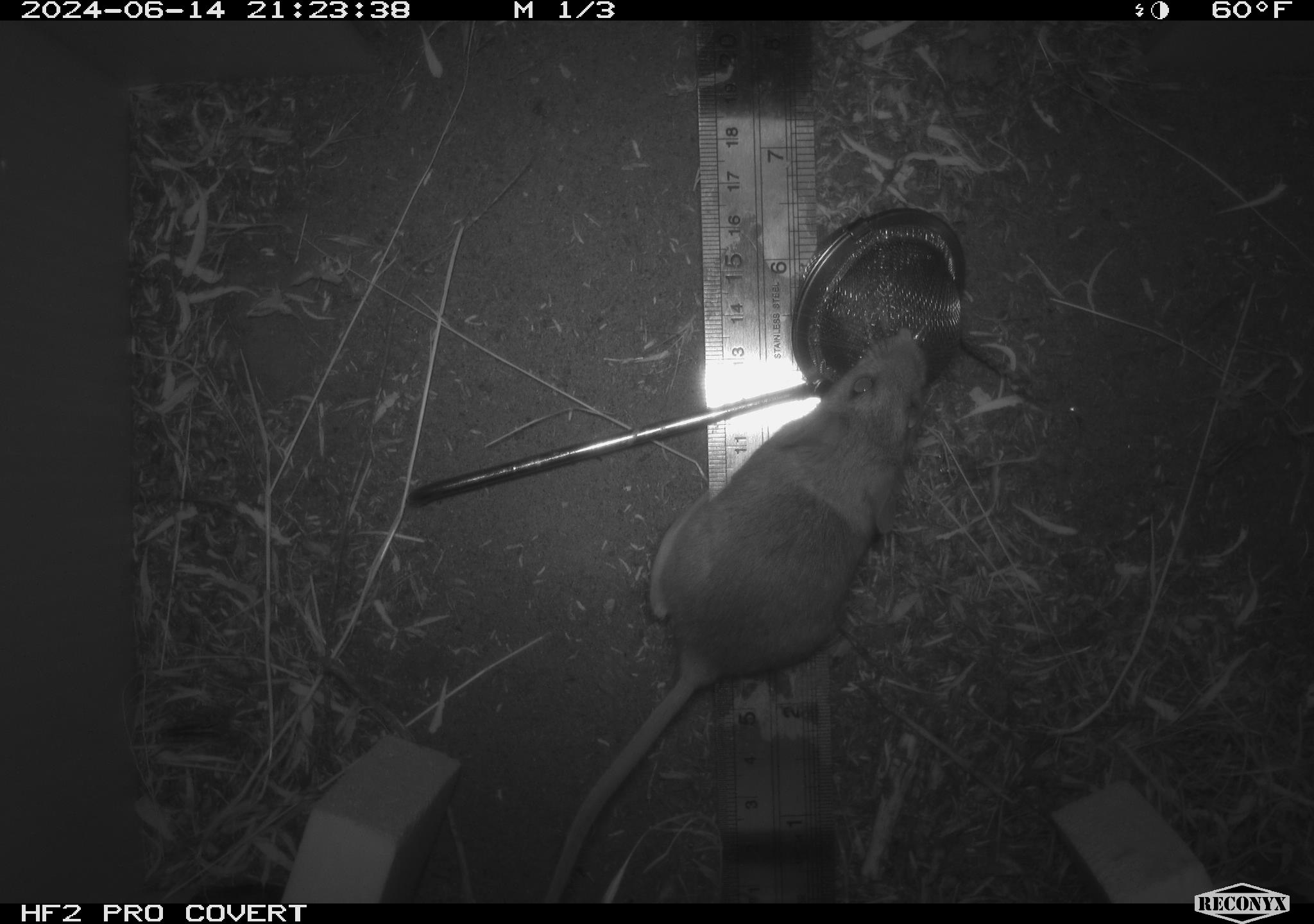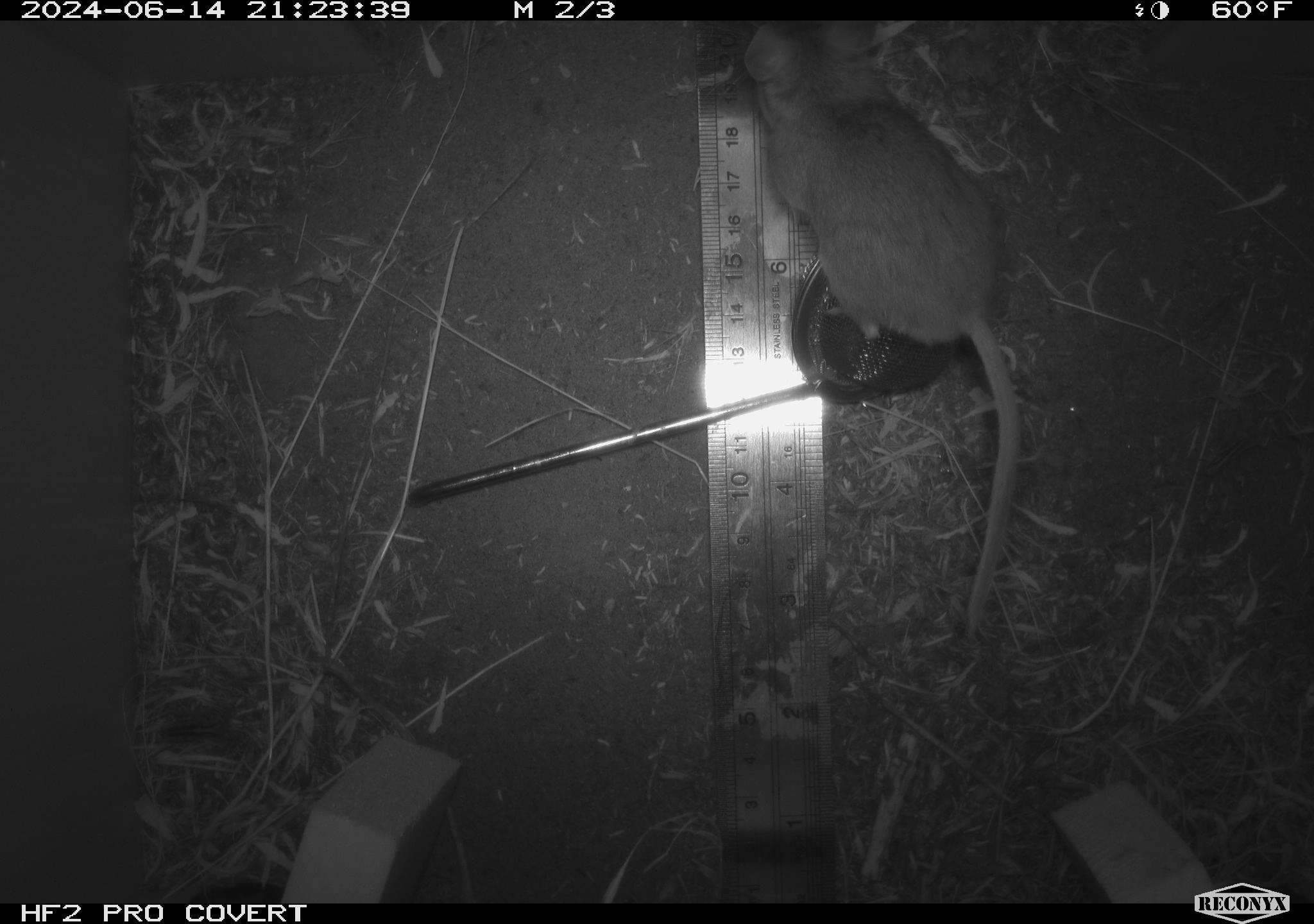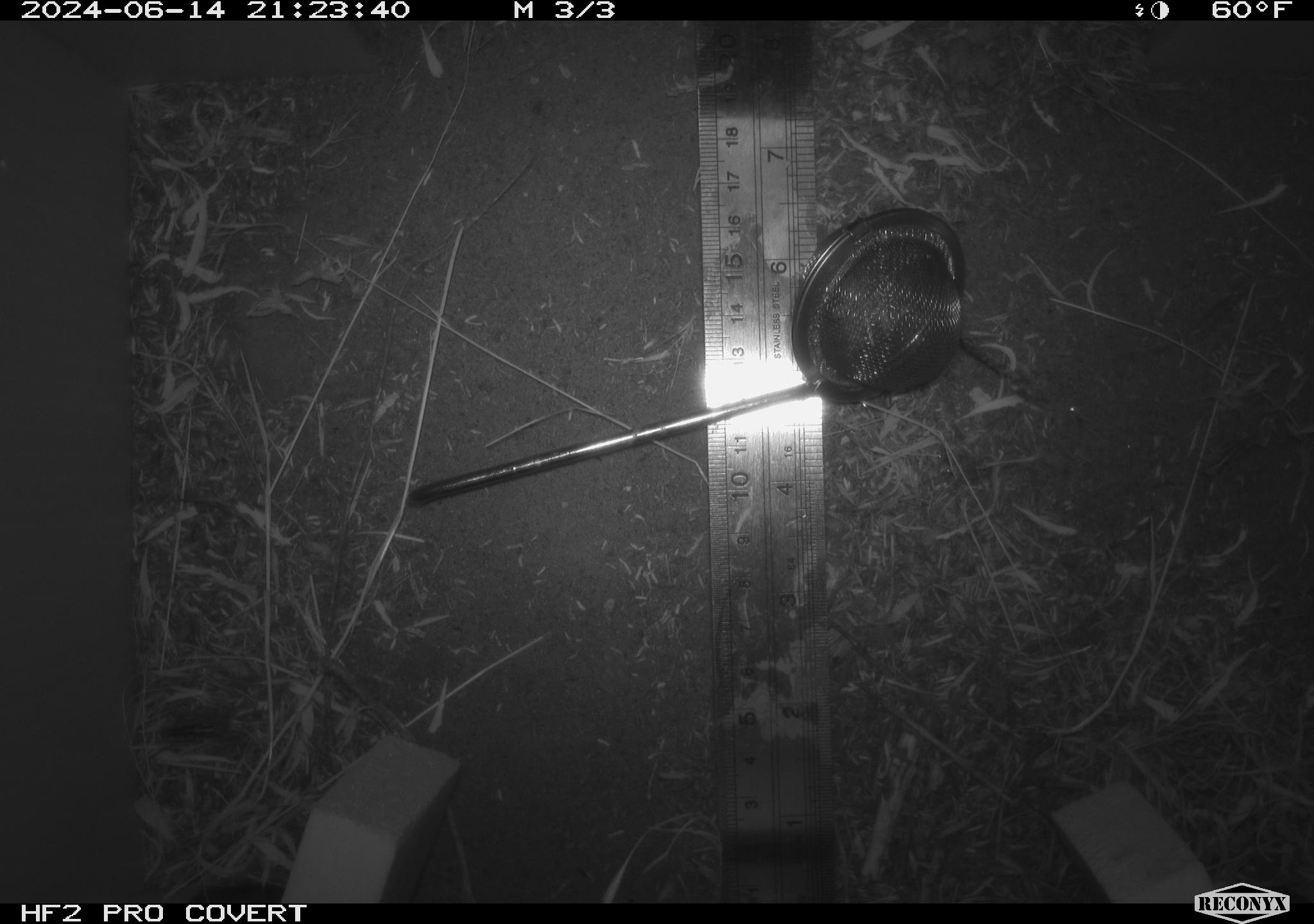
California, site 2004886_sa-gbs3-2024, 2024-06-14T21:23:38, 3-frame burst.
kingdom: Animalia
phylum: Chordata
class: Mammalia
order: Rodentia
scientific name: Rodentia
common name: mouse species